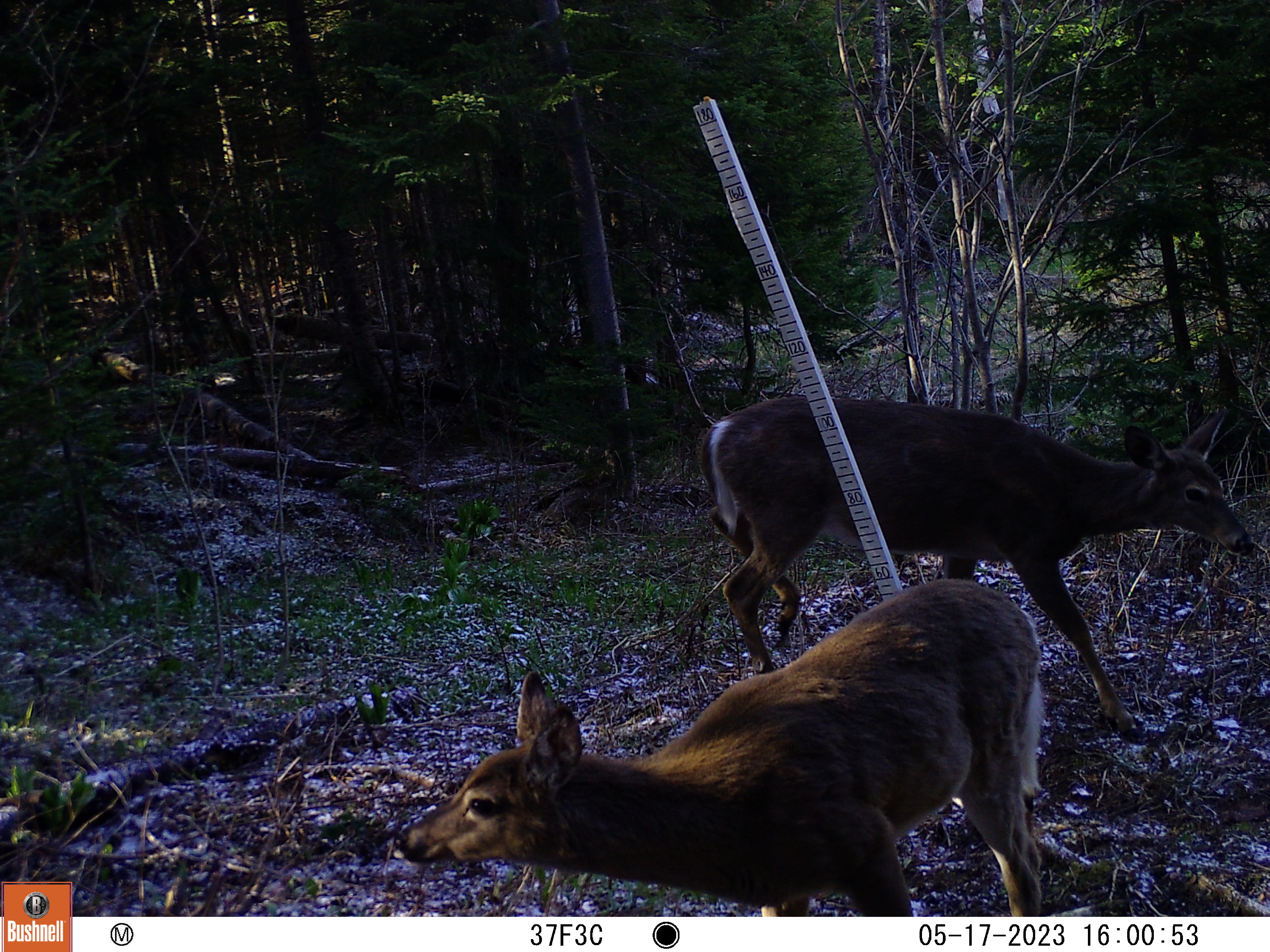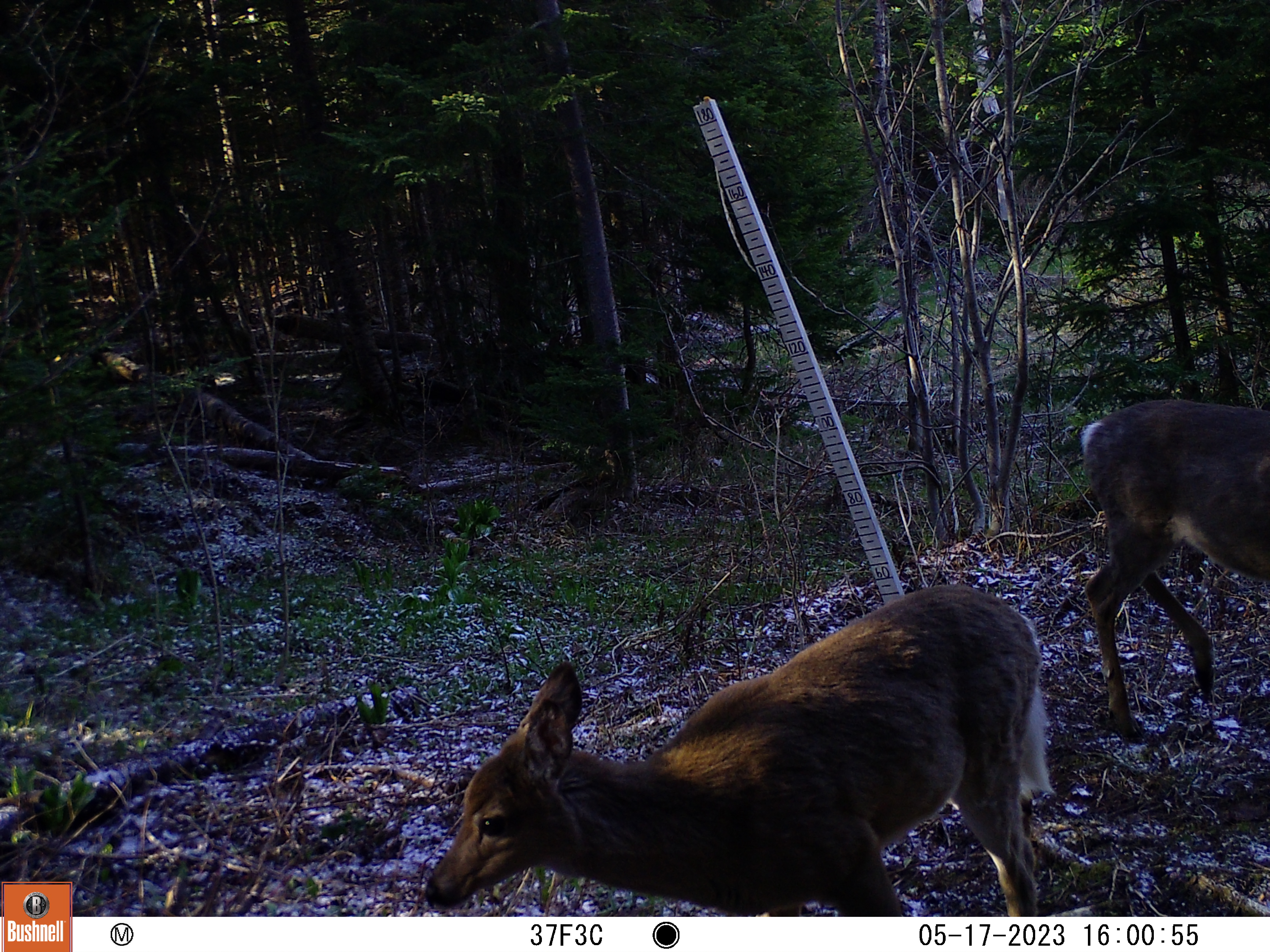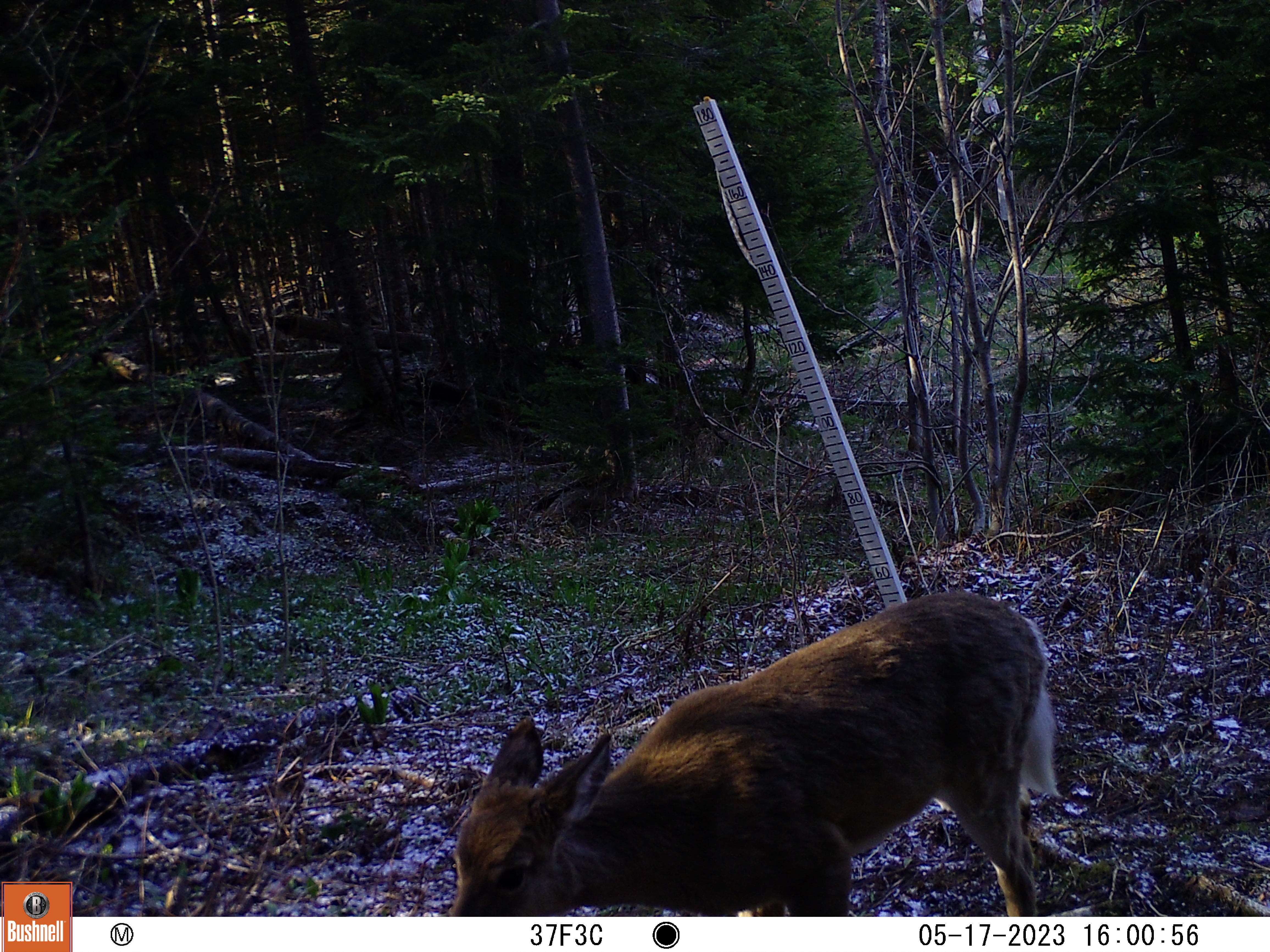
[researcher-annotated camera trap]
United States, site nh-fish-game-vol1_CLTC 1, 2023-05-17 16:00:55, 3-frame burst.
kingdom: Animalia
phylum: Chordata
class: Mammalia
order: Artiodactyla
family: Cervidae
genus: Odocoileus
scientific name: Odocoileus virginianus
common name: white-tailed deer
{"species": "white-tailed deer (Odocoileus virginianus)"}